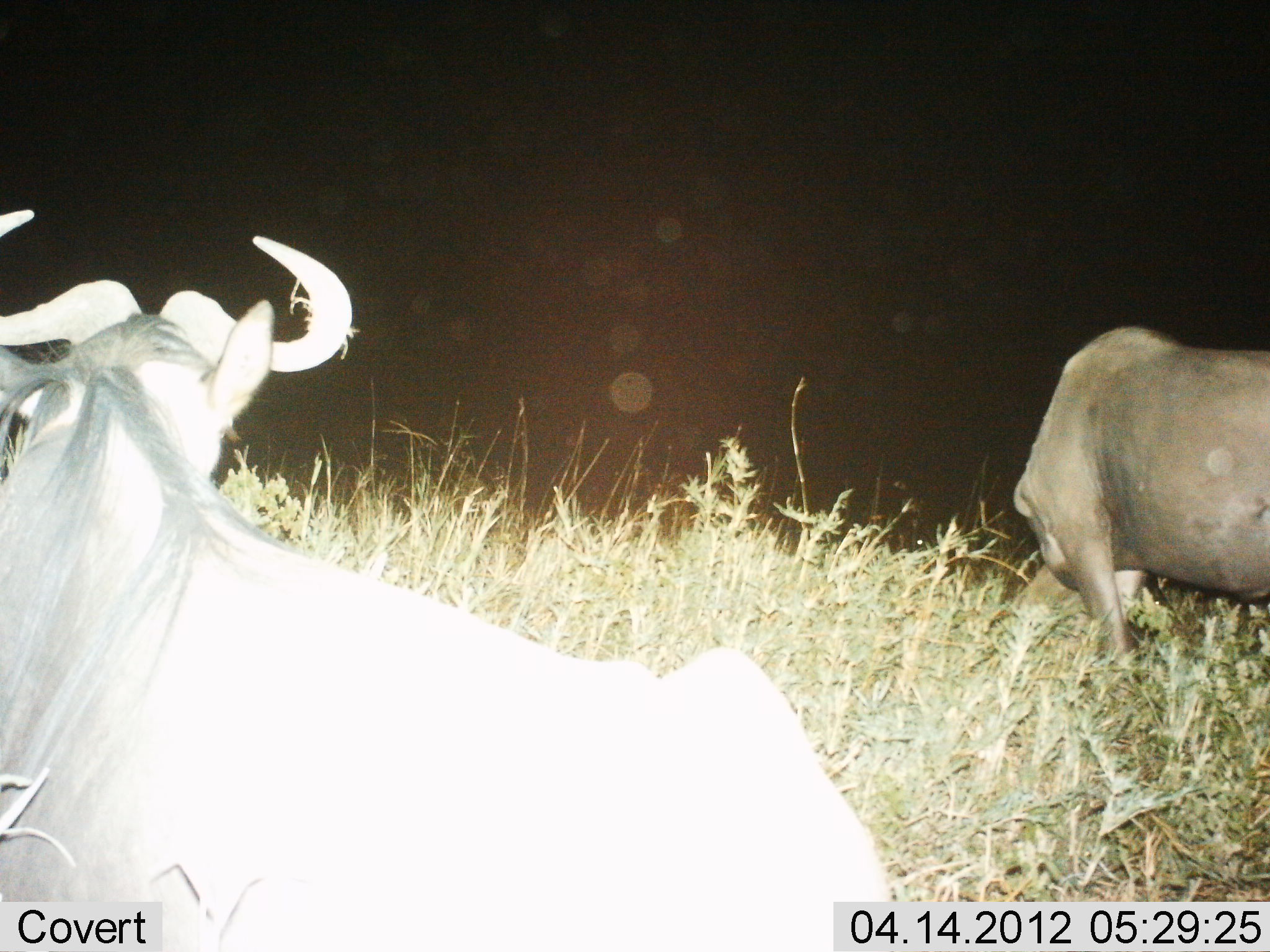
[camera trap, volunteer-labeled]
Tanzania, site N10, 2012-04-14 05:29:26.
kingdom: Animalia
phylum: Chordata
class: Mammalia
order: Artiodactyla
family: Bovidae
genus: Connochaetes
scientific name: Connochaetes taurinus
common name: blue wildebeest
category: wildebeest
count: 2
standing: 50%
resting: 55%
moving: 25%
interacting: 0%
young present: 0%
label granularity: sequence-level